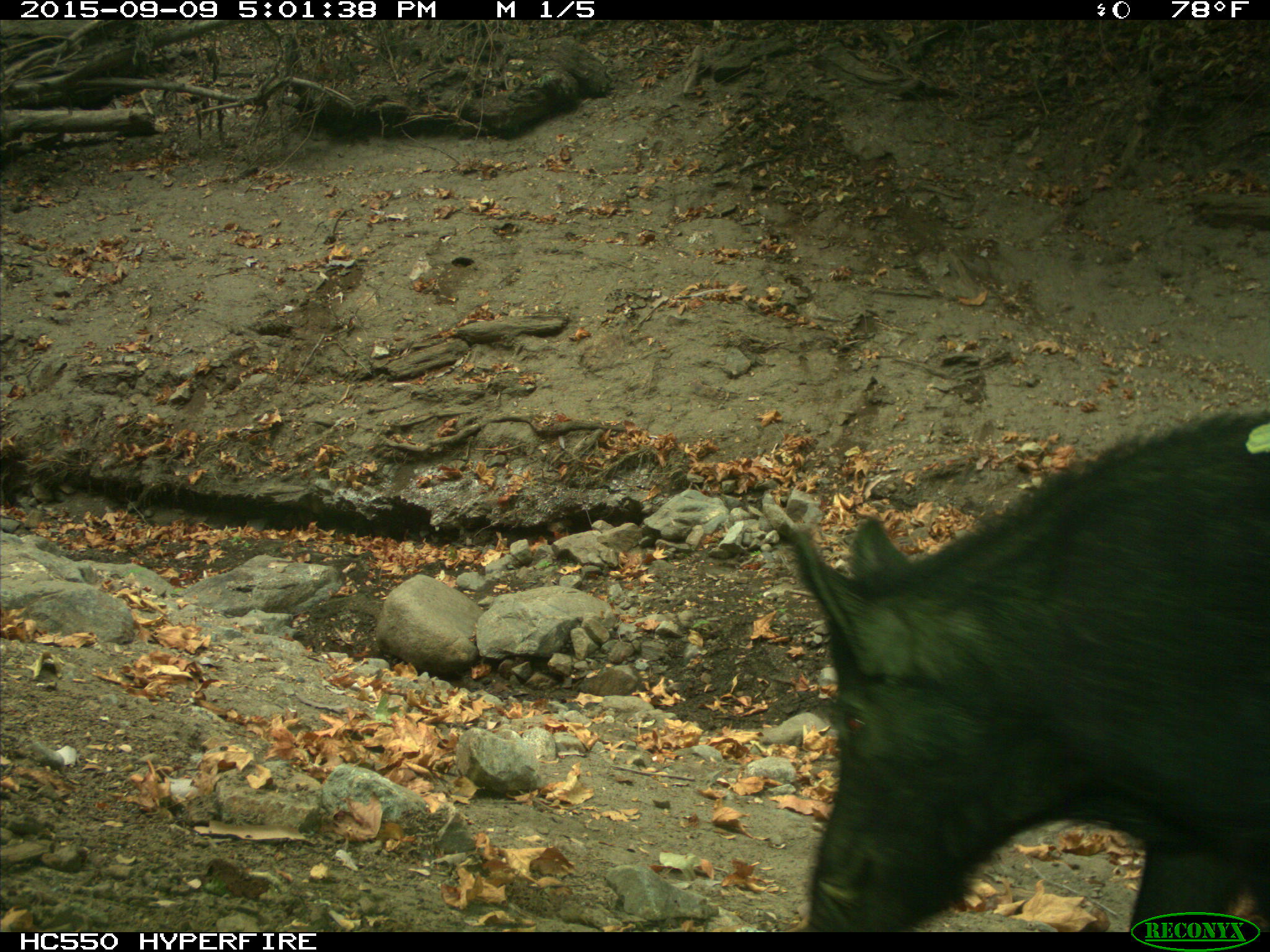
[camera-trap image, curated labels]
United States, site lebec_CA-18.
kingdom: Animalia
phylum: Chordata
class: Mammalia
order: Artiodactyla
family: Suidae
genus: Sus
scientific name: Sus scrofa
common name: wild boar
Sus scrofa (wild boar).